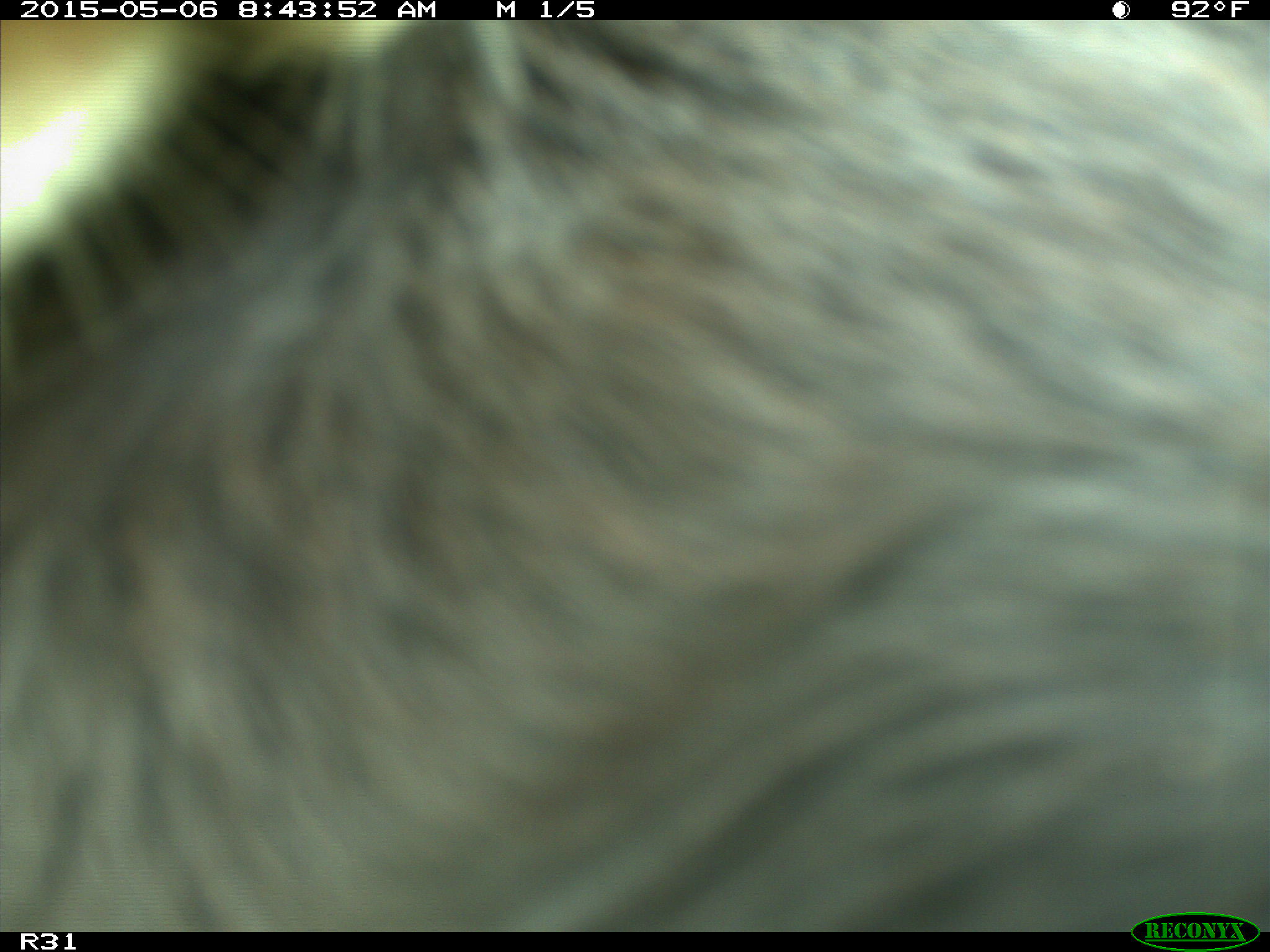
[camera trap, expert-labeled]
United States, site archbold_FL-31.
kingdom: Animalia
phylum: Chordata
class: Mammalia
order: Artiodactyla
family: Bovidae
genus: Bos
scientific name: Bos taurus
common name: domestic cow